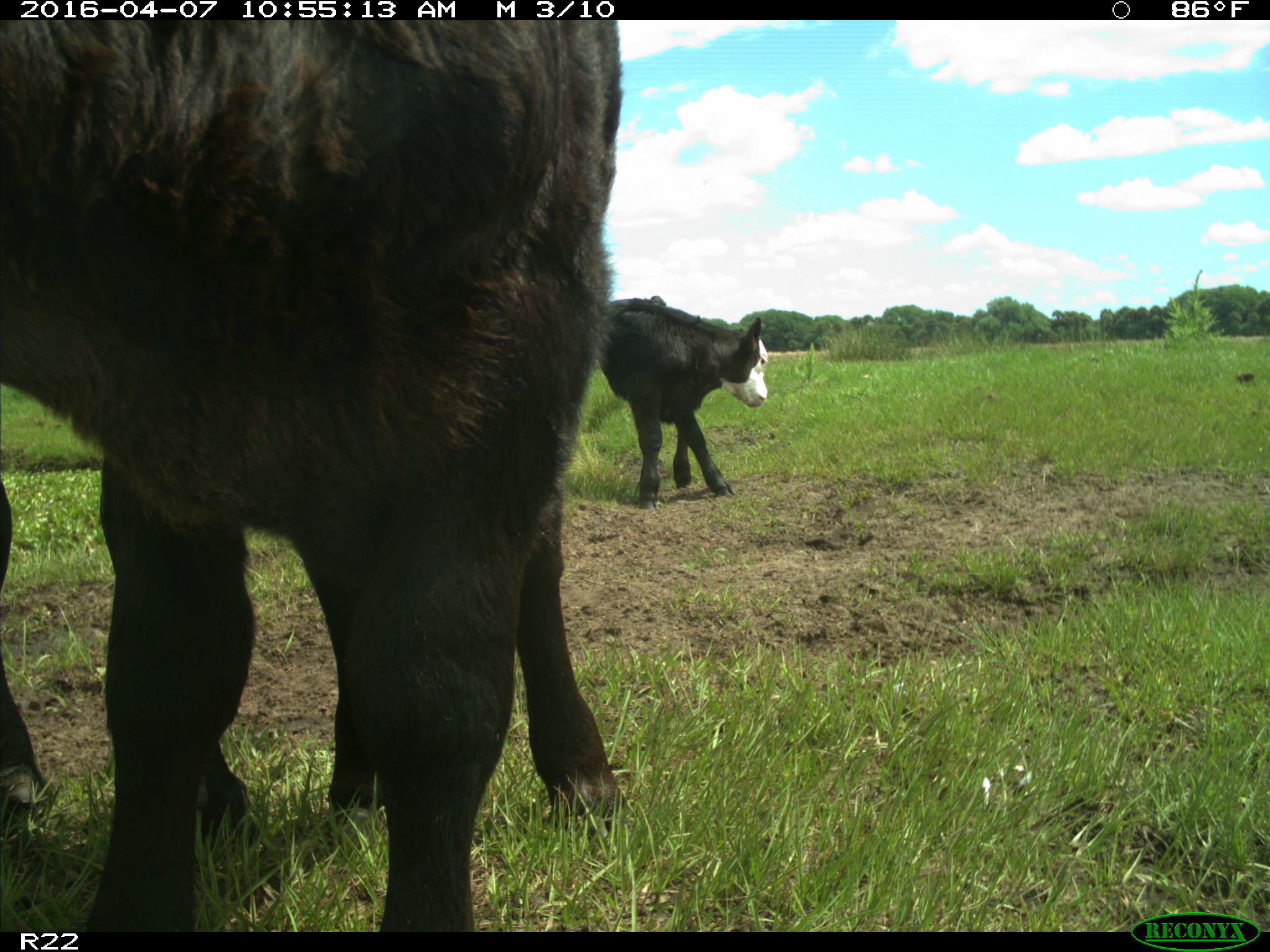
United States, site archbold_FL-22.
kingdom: Animalia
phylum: Chordata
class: Mammalia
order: Artiodactyla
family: Bovidae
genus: Bos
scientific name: Bos taurus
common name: domestic cow